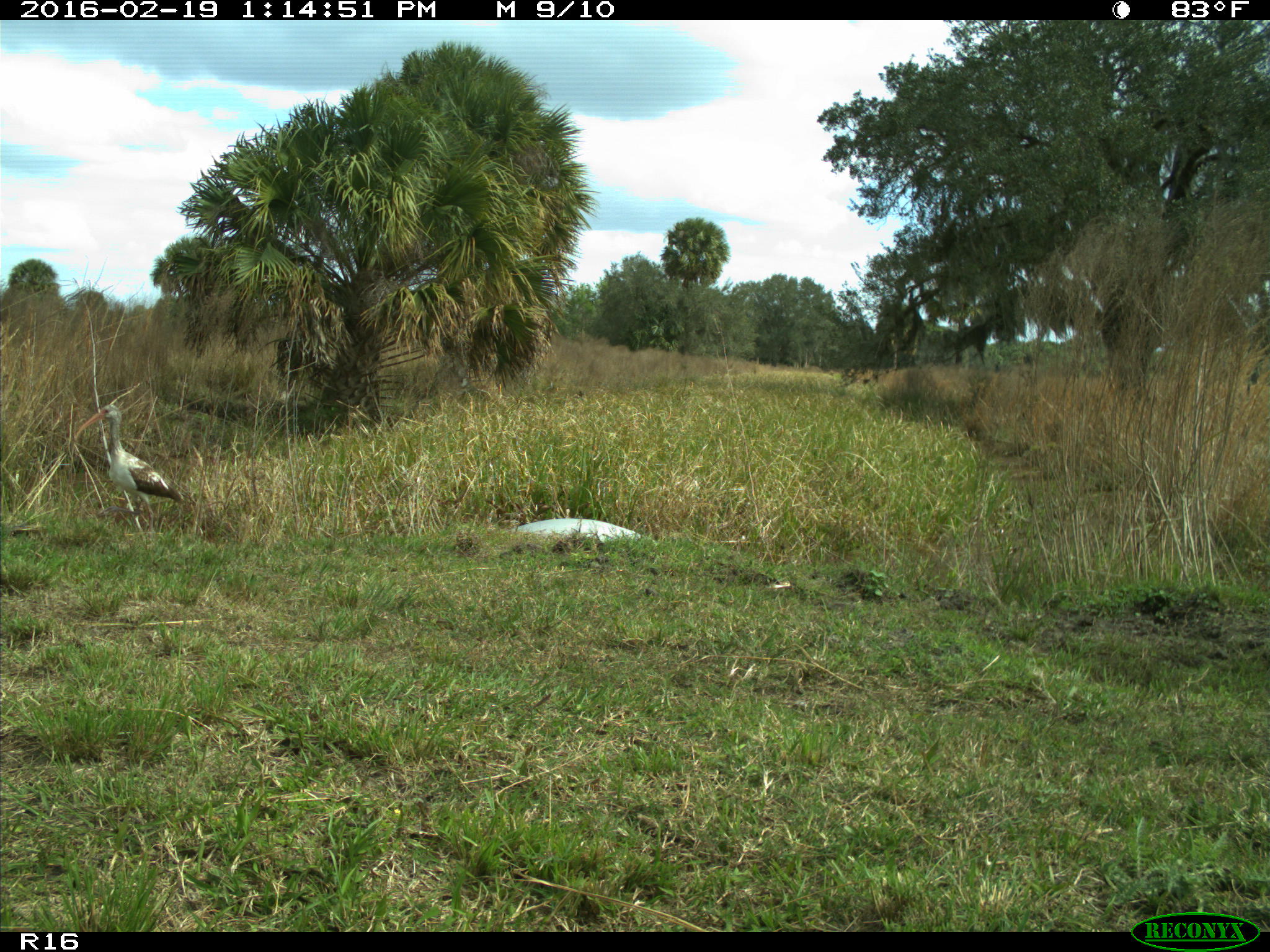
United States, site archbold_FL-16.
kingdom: Animalia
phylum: Chordata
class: Aves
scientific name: Aves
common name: birds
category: unidentified bird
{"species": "unidentified bird (birds) (Aves)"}